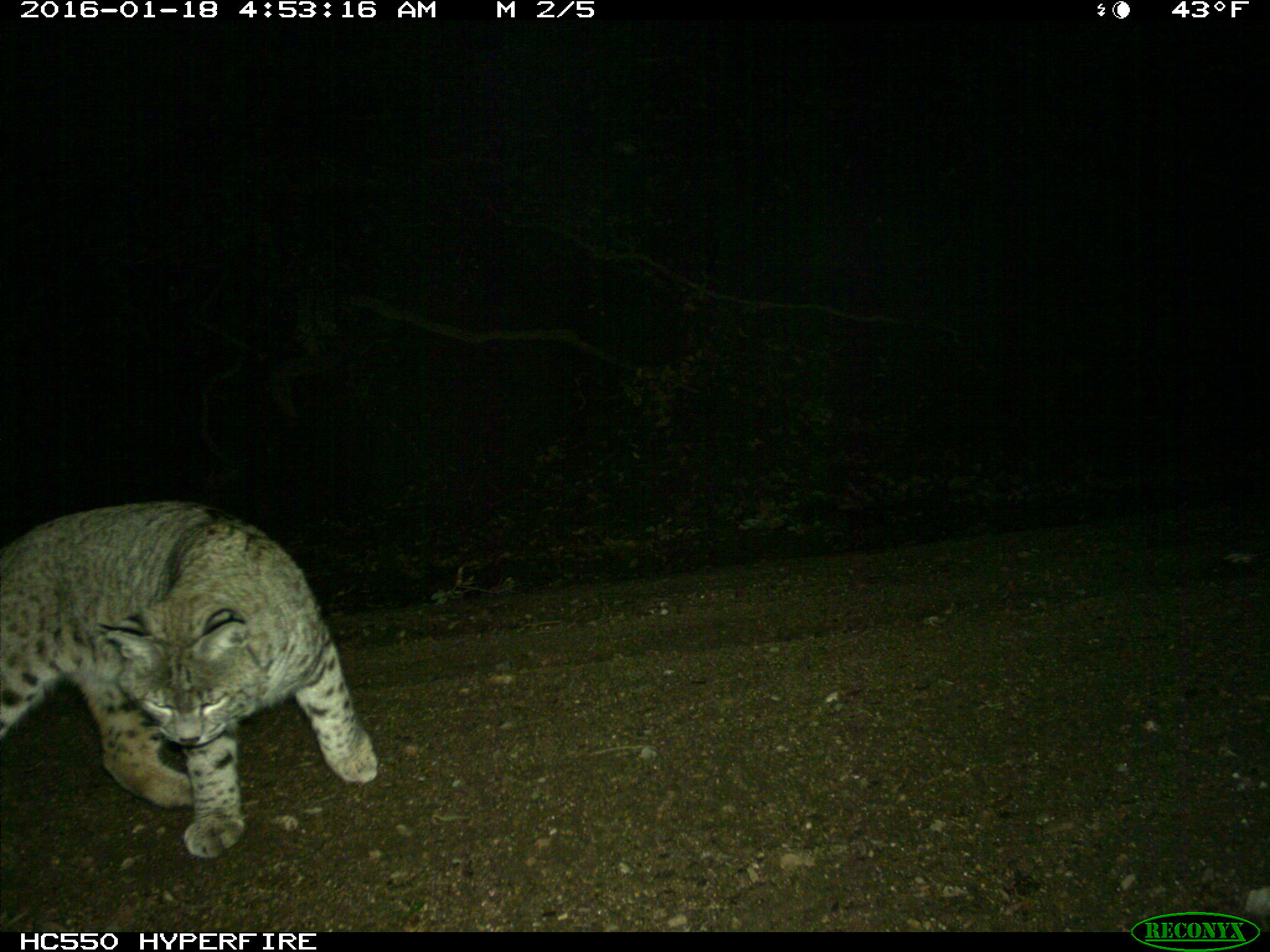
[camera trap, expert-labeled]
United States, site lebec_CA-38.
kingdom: Animalia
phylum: Chordata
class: Mammalia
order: Carnivora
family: Felidae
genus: Lynx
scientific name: Lynx rufus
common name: bobcat